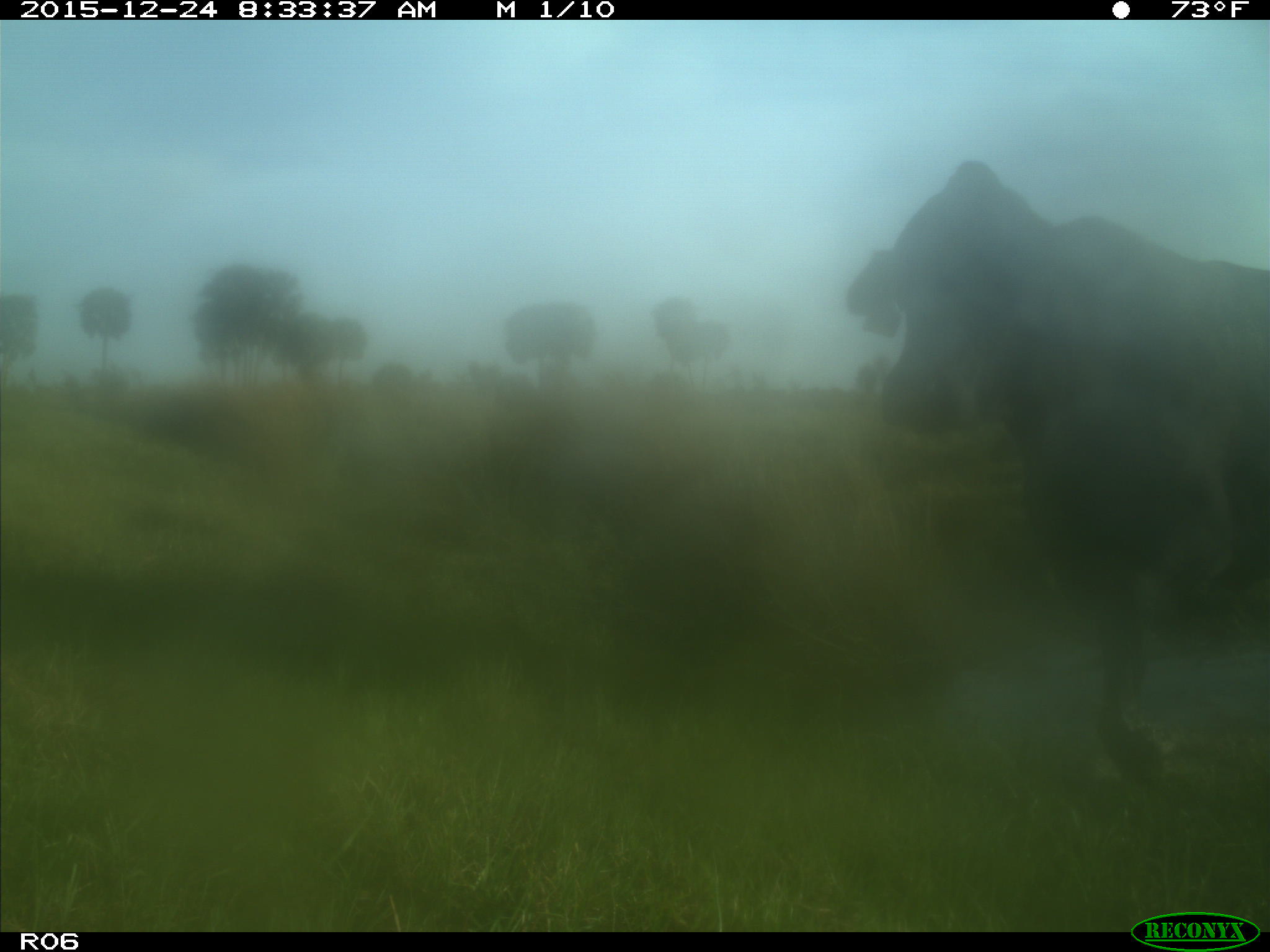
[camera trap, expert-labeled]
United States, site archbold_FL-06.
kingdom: Animalia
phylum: Chordata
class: Mammalia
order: Artiodactyla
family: Bovidae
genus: Bos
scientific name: Bos taurus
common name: domestic cow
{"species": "Bos taurus (domestic cow)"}